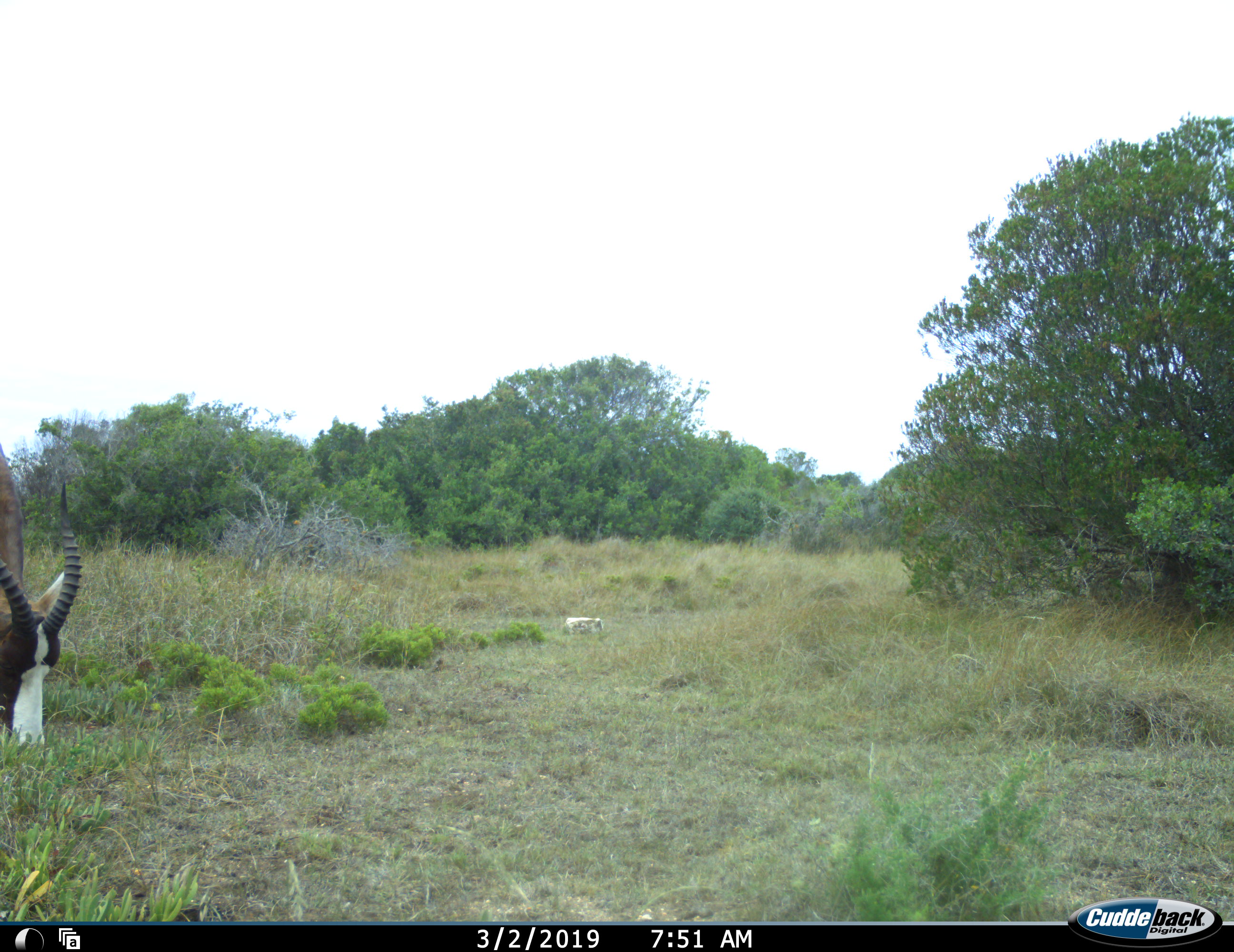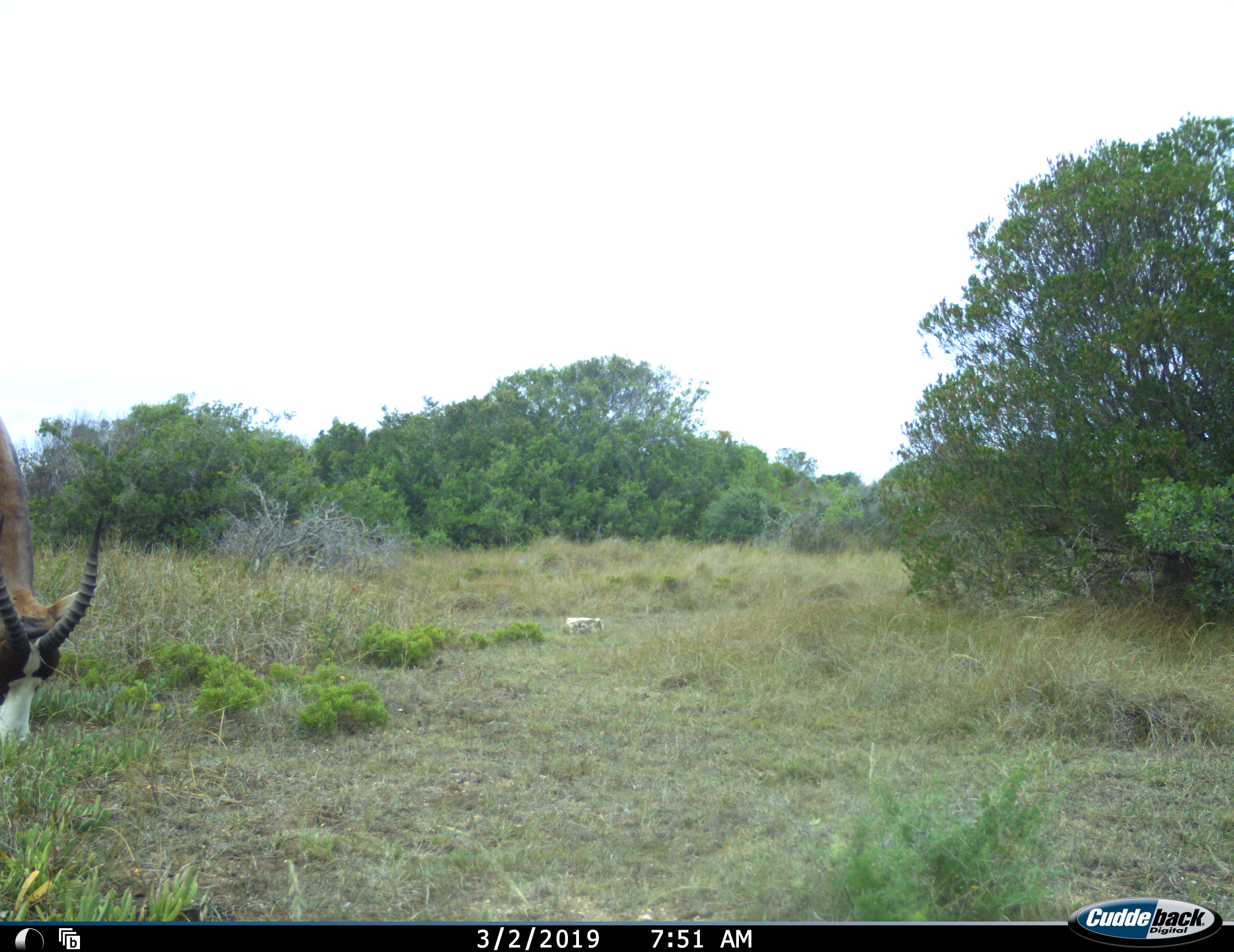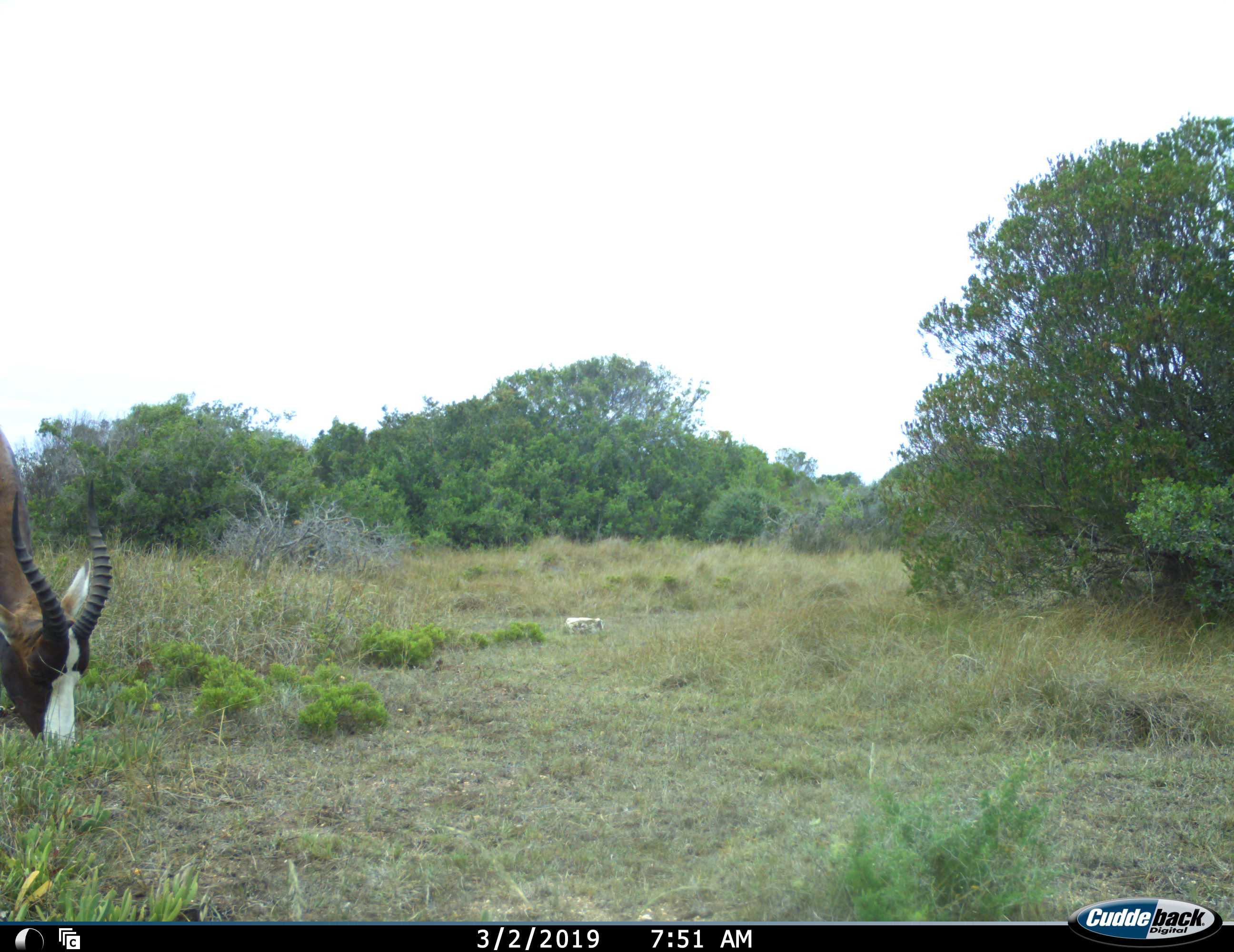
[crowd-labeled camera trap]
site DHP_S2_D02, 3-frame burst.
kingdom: Animalia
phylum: Chordata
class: Mammalia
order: Artiodactyla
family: Bovidae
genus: Damaliscus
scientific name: Damaliscus pygargus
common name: bontebok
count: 1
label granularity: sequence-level